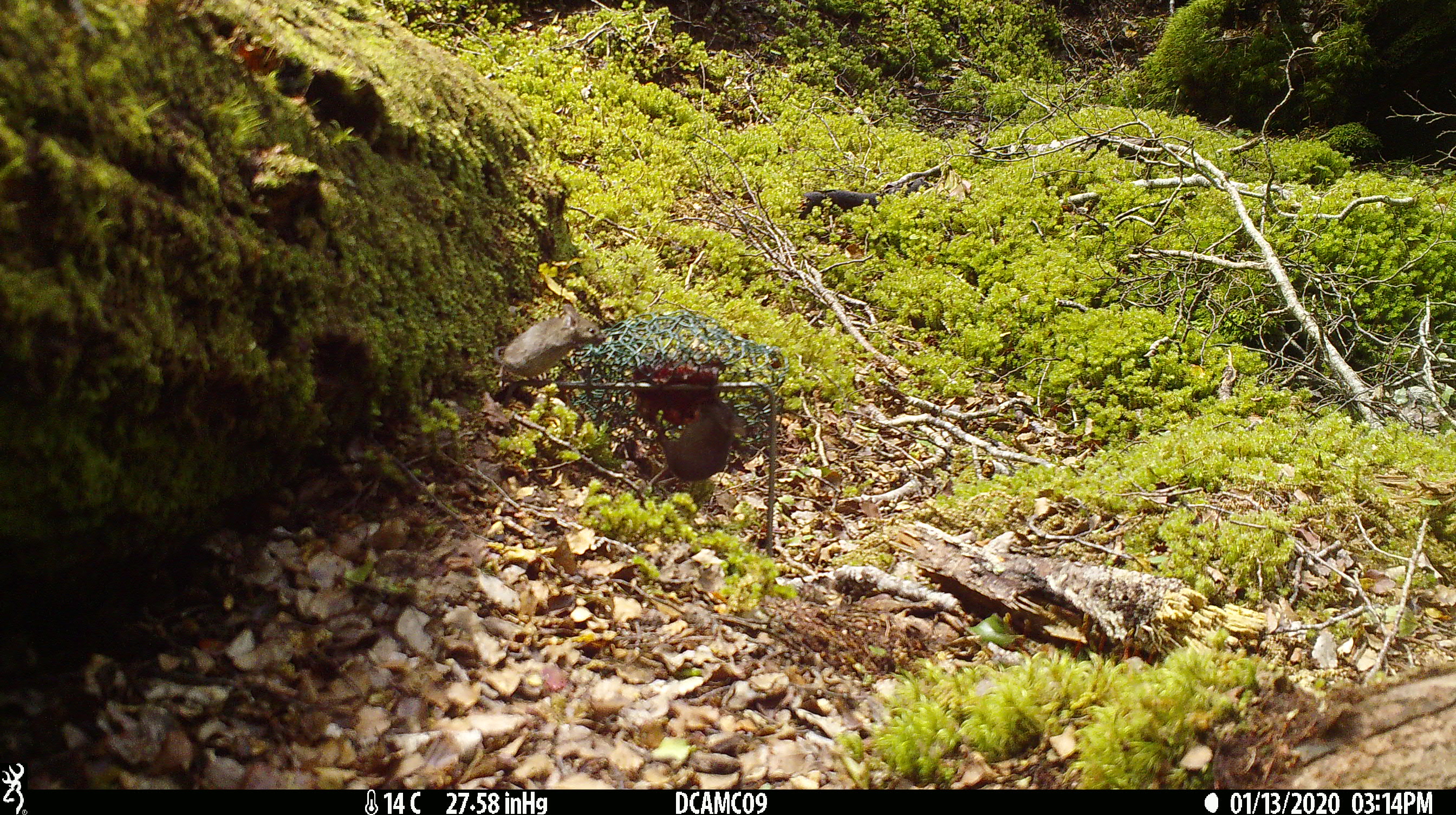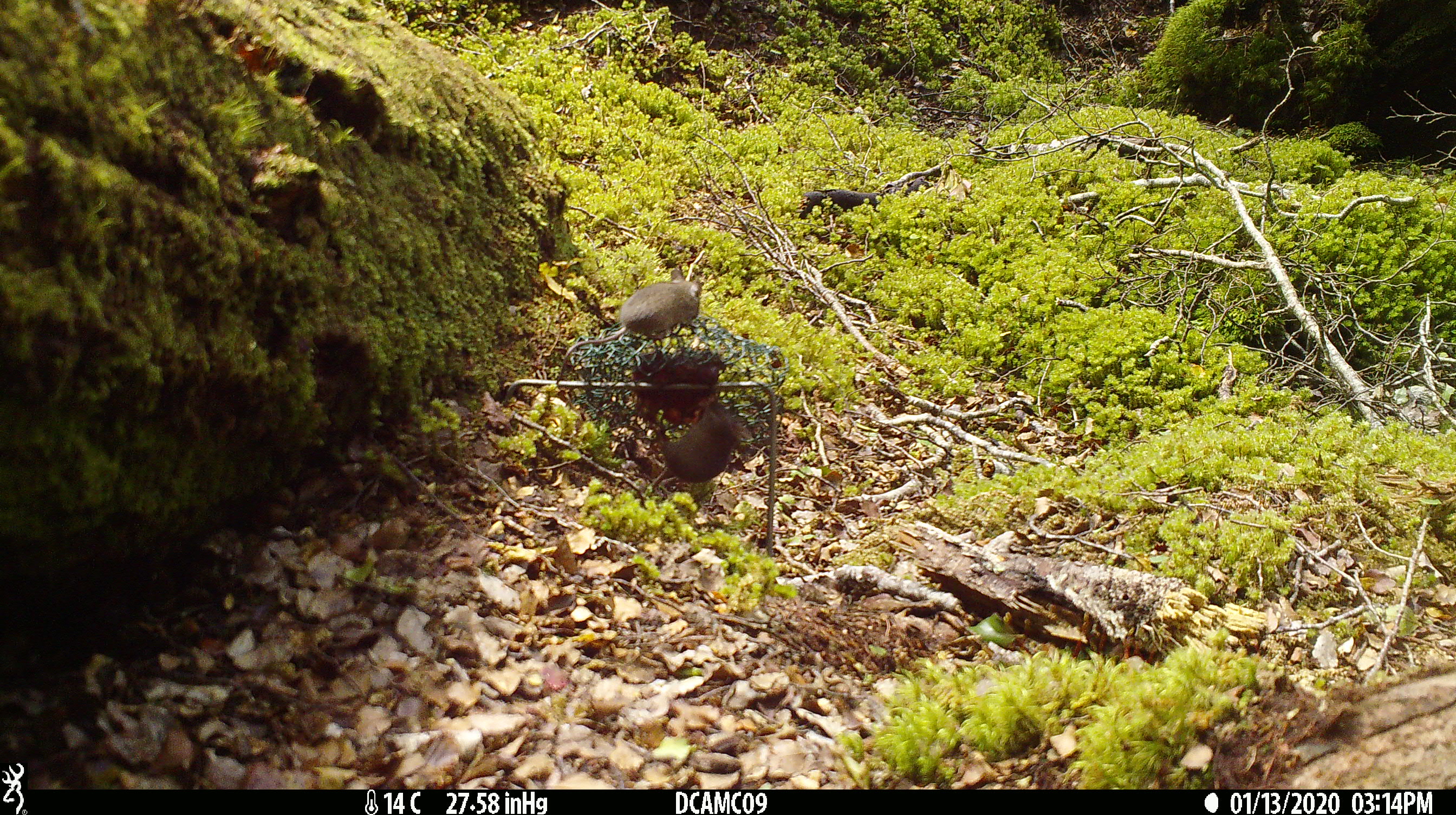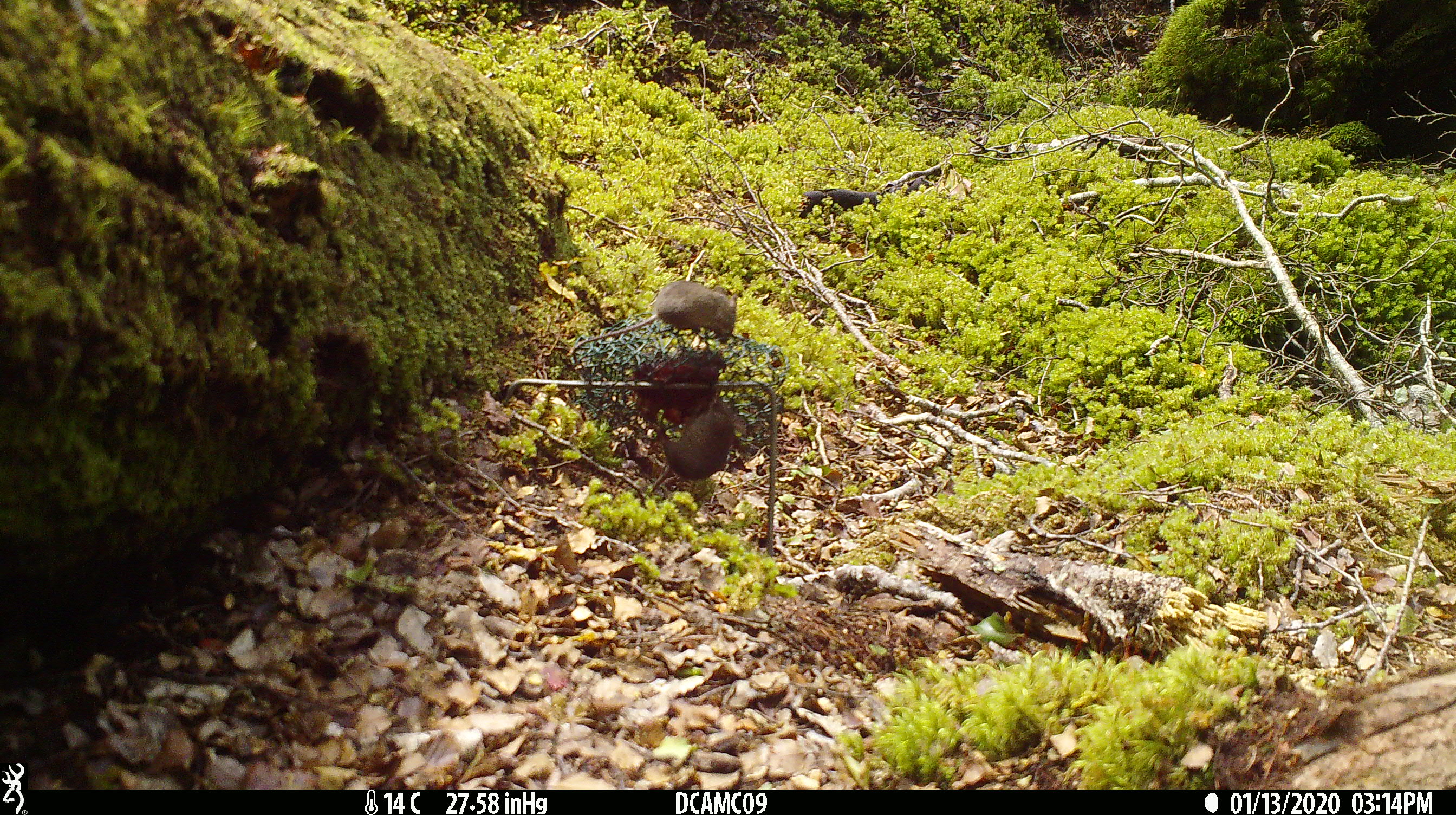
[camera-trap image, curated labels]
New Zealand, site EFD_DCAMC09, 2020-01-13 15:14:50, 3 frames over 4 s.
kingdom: Animalia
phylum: Chordata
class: Mammalia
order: Rodentia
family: Muridae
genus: Mus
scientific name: Mus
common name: mouse